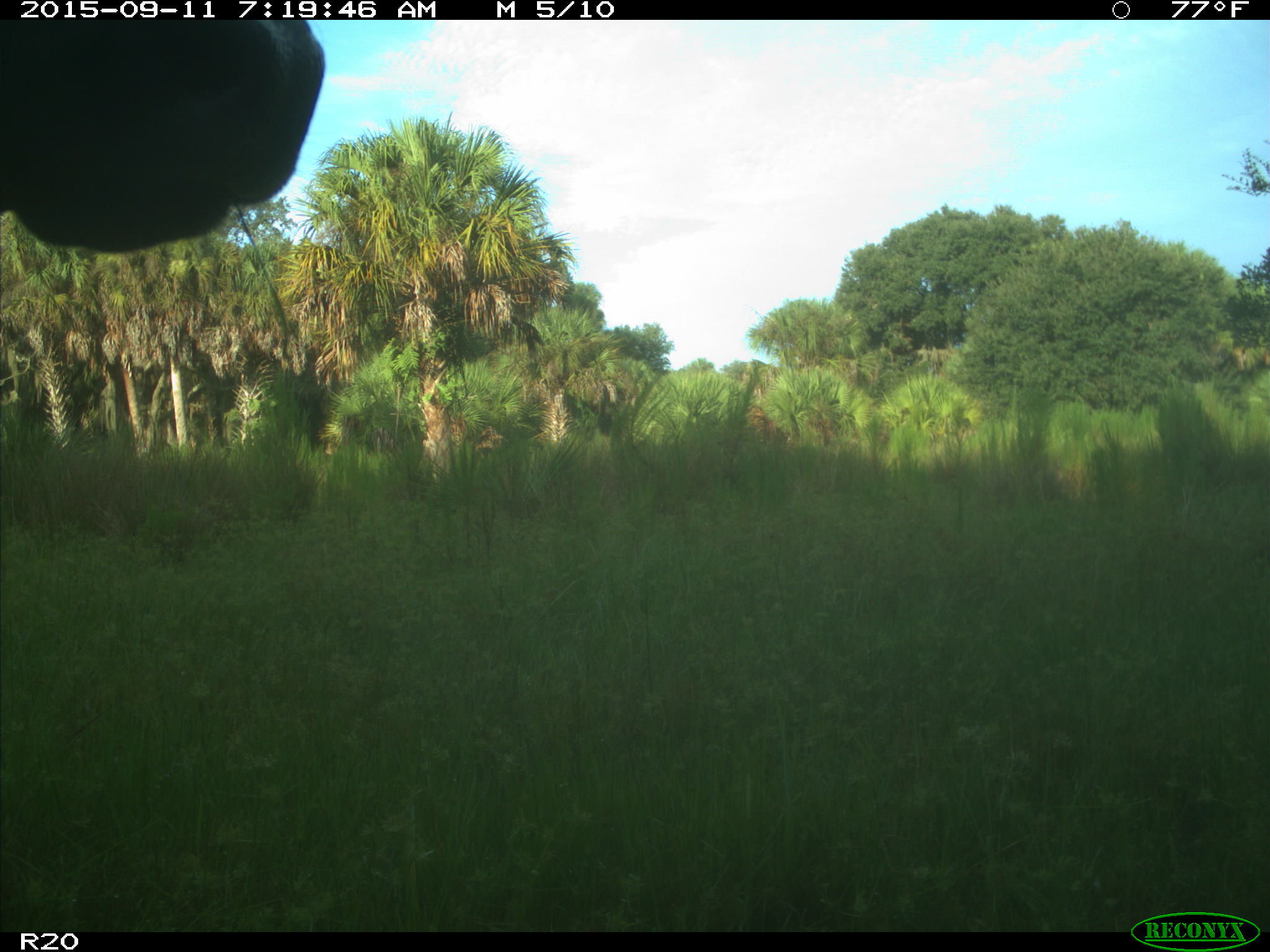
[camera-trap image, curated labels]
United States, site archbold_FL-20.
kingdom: Animalia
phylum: Chordata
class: Mammalia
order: Artiodactyla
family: Bovidae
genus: Bos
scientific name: Bos taurus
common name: domestic cow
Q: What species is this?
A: Bos taurus (domestic cow).